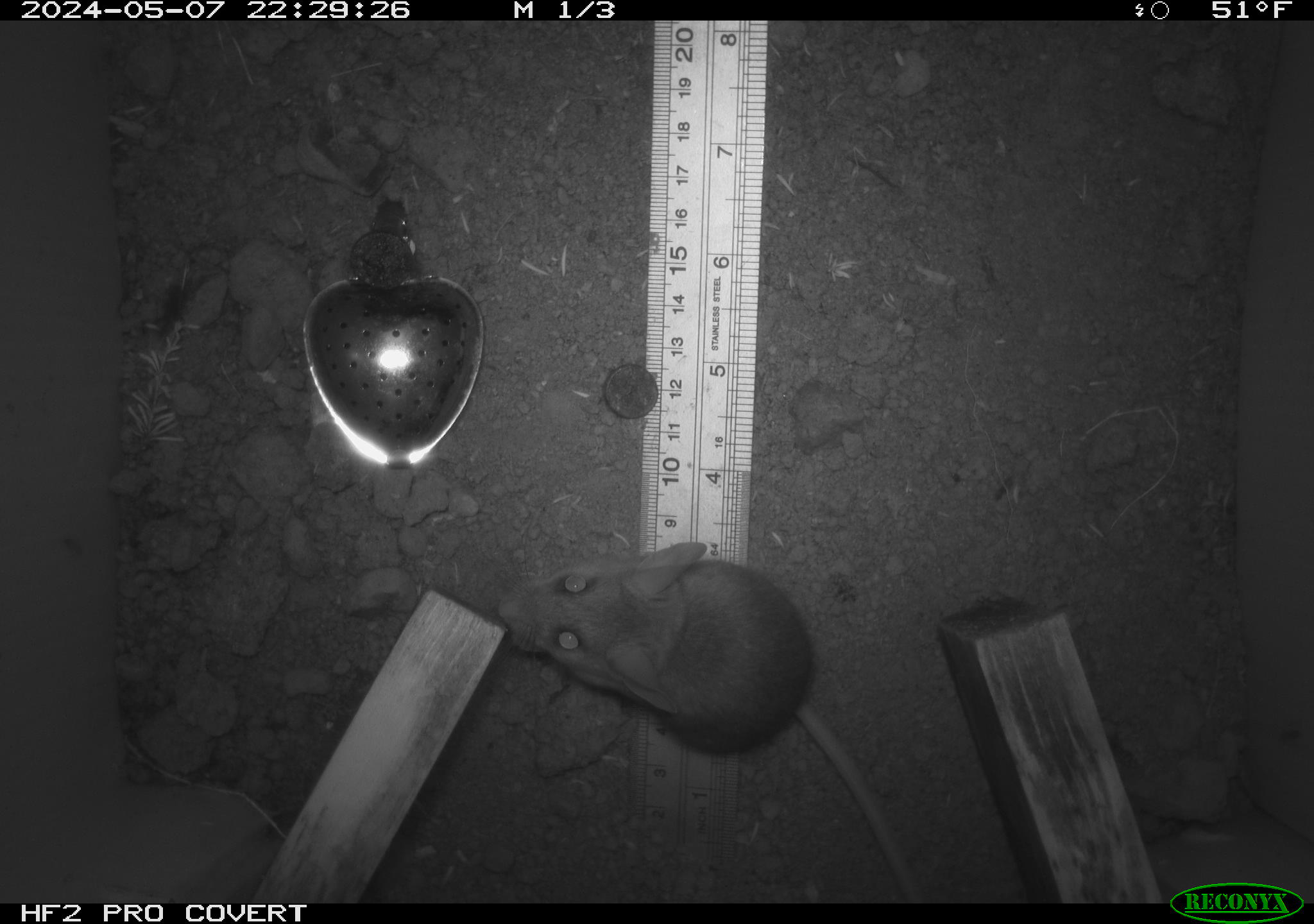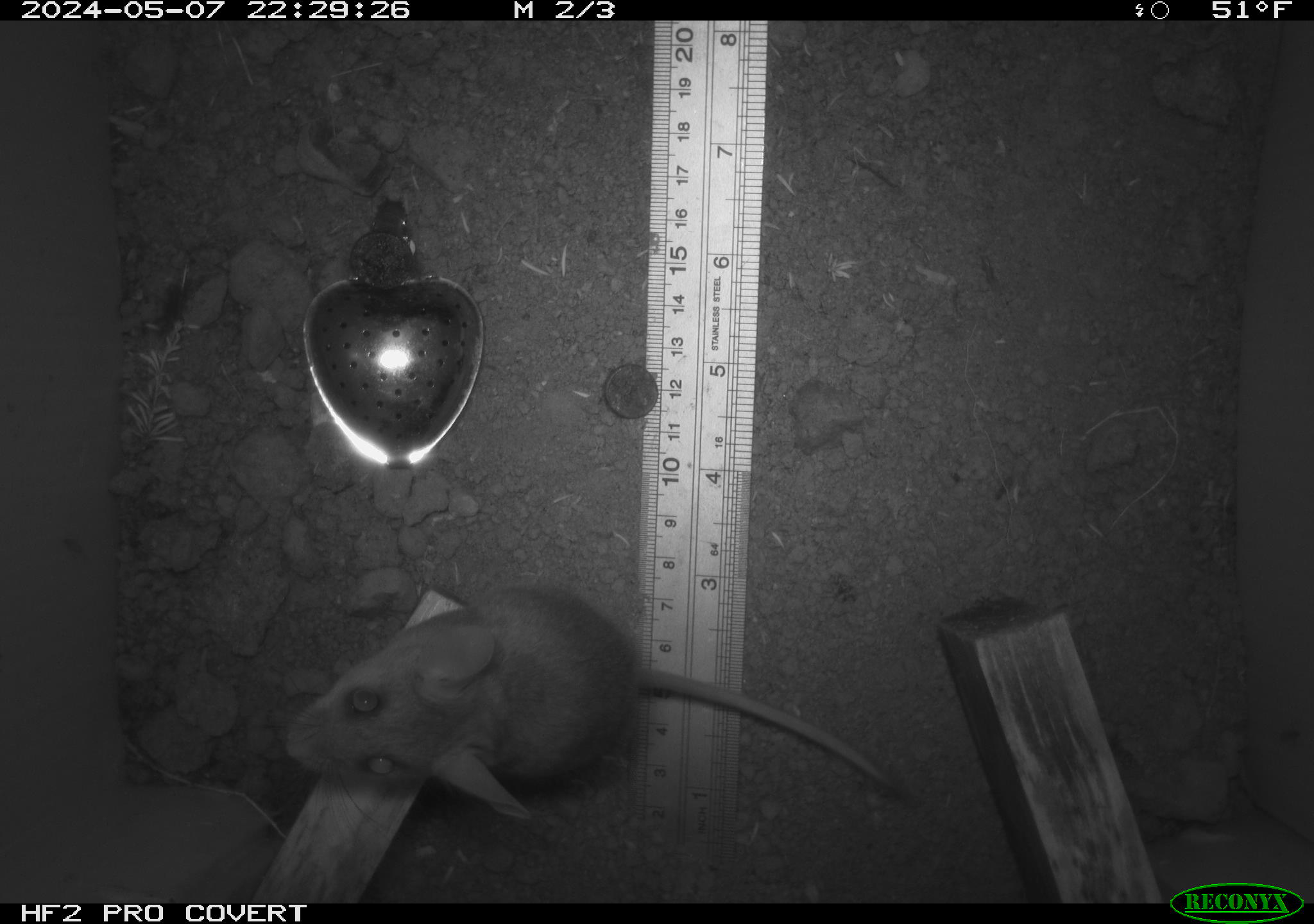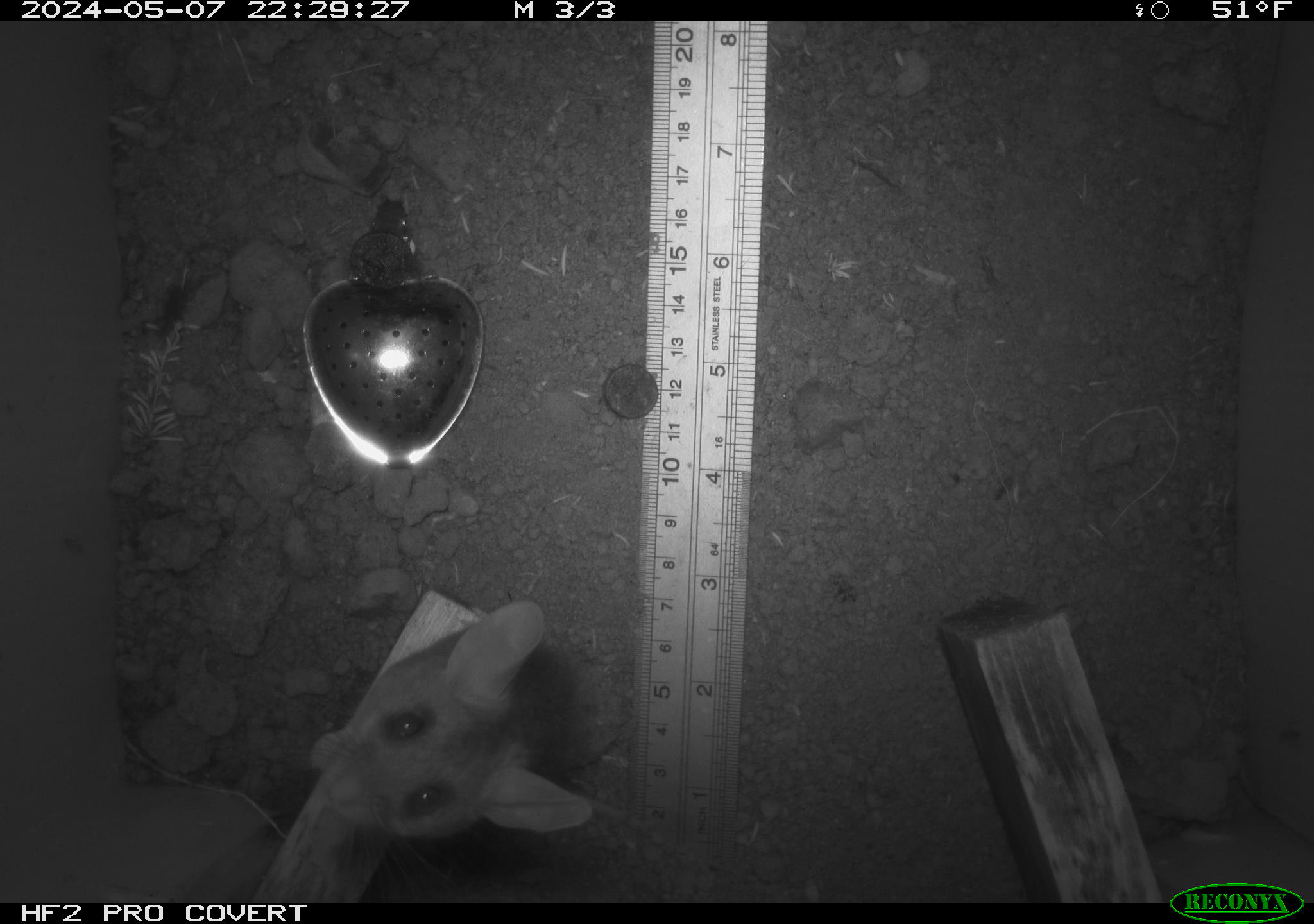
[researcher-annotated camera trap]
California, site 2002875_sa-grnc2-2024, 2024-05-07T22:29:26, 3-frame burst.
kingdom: Animalia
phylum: Chordata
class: Mammalia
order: Rodentia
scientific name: Rodentia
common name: rodent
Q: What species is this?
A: Rodent (Rodentia).